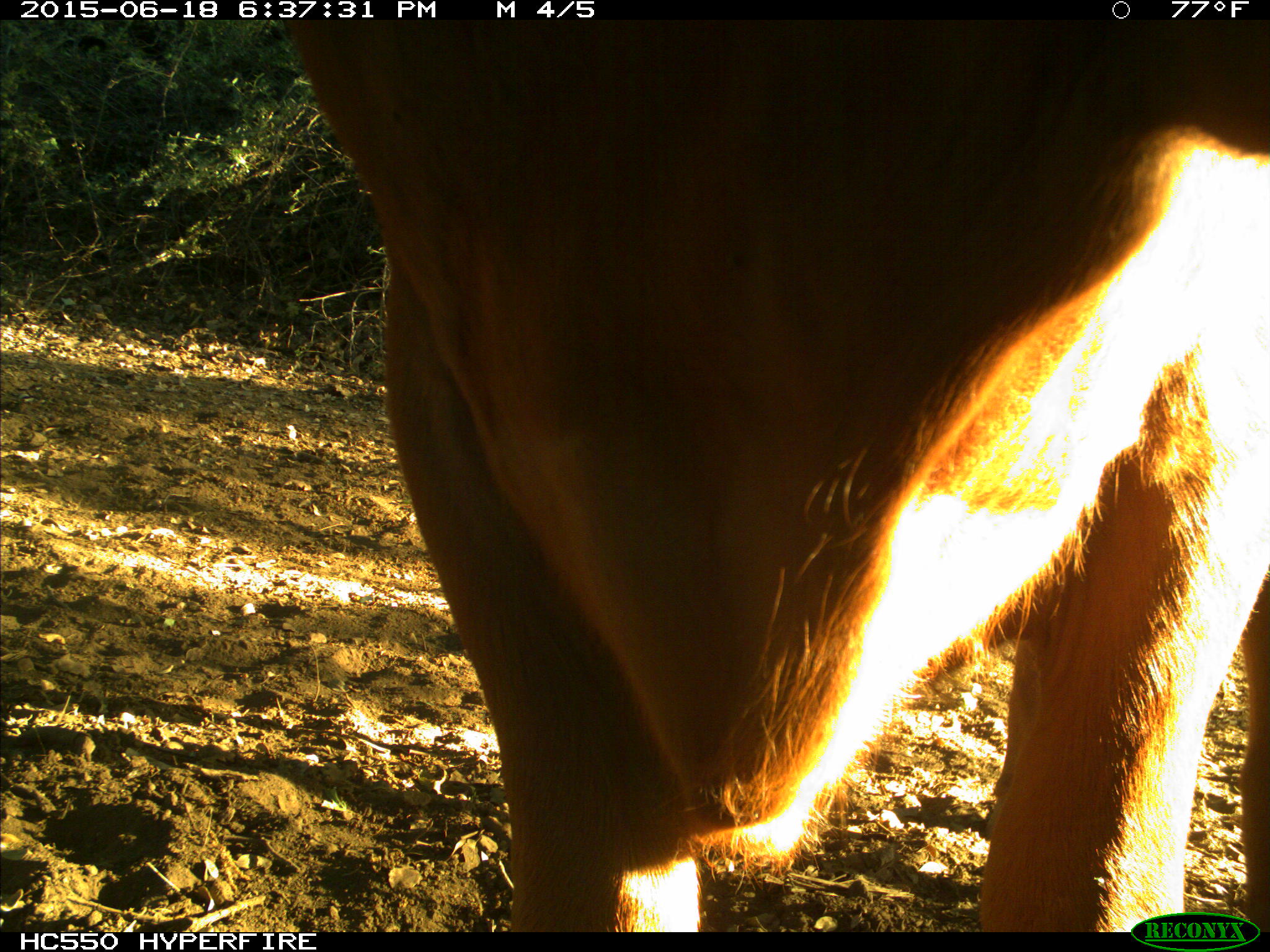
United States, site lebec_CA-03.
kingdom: Animalia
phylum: Chordata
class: Mammalia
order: Artiodactyla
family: Bovidae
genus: Bos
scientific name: Bos taurus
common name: domestic cow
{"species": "Bos taurus (domestic cow)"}